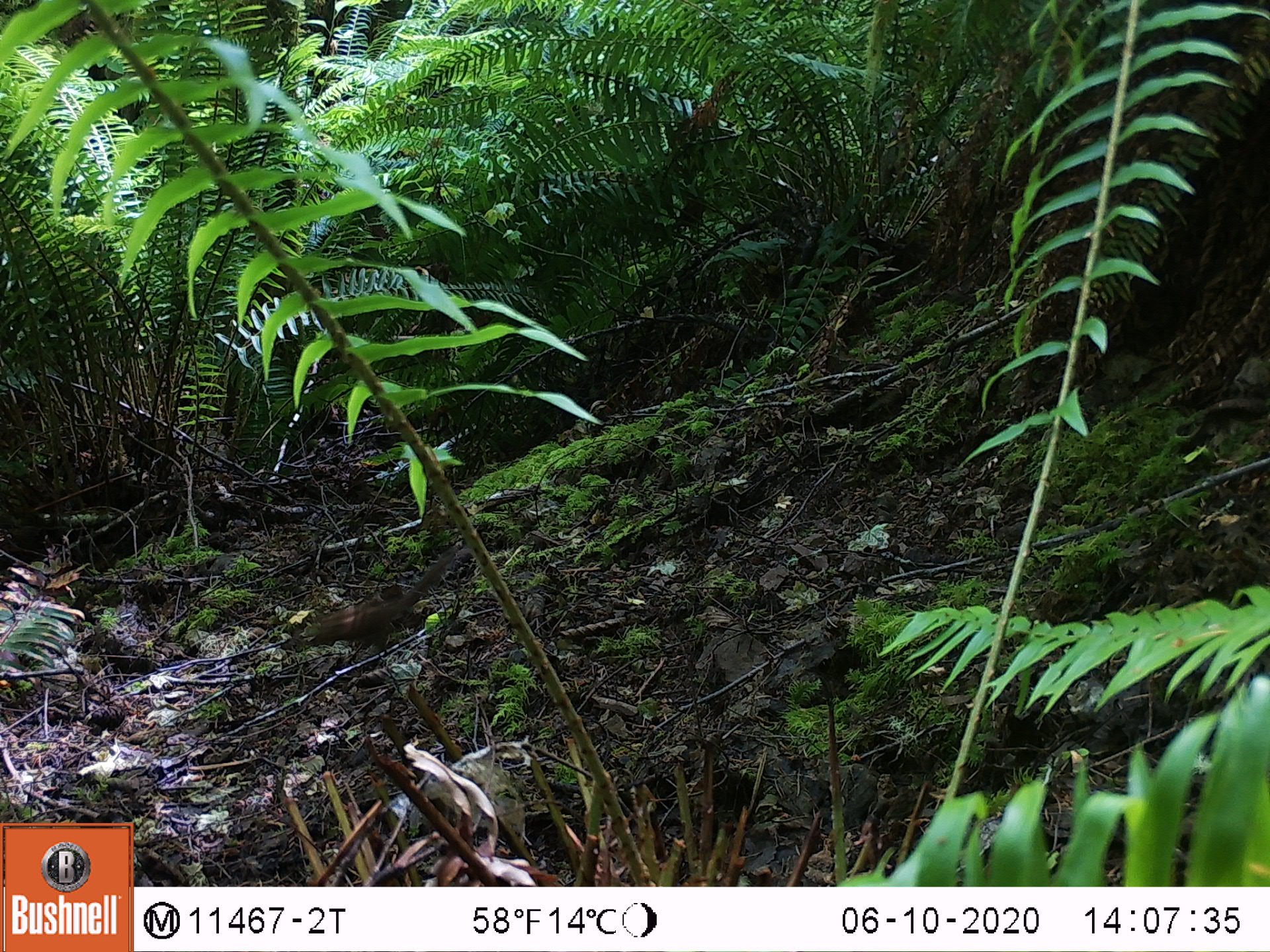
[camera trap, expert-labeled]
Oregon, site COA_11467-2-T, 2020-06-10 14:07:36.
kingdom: Animalia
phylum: Chordata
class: Mammalia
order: Rodentia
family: Sciuridae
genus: Neotamias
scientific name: Neotamias townsendii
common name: townsend's chipmunk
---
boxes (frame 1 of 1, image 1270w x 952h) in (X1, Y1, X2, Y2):
townsend's chipmunk: (304, 549, 458, 651)